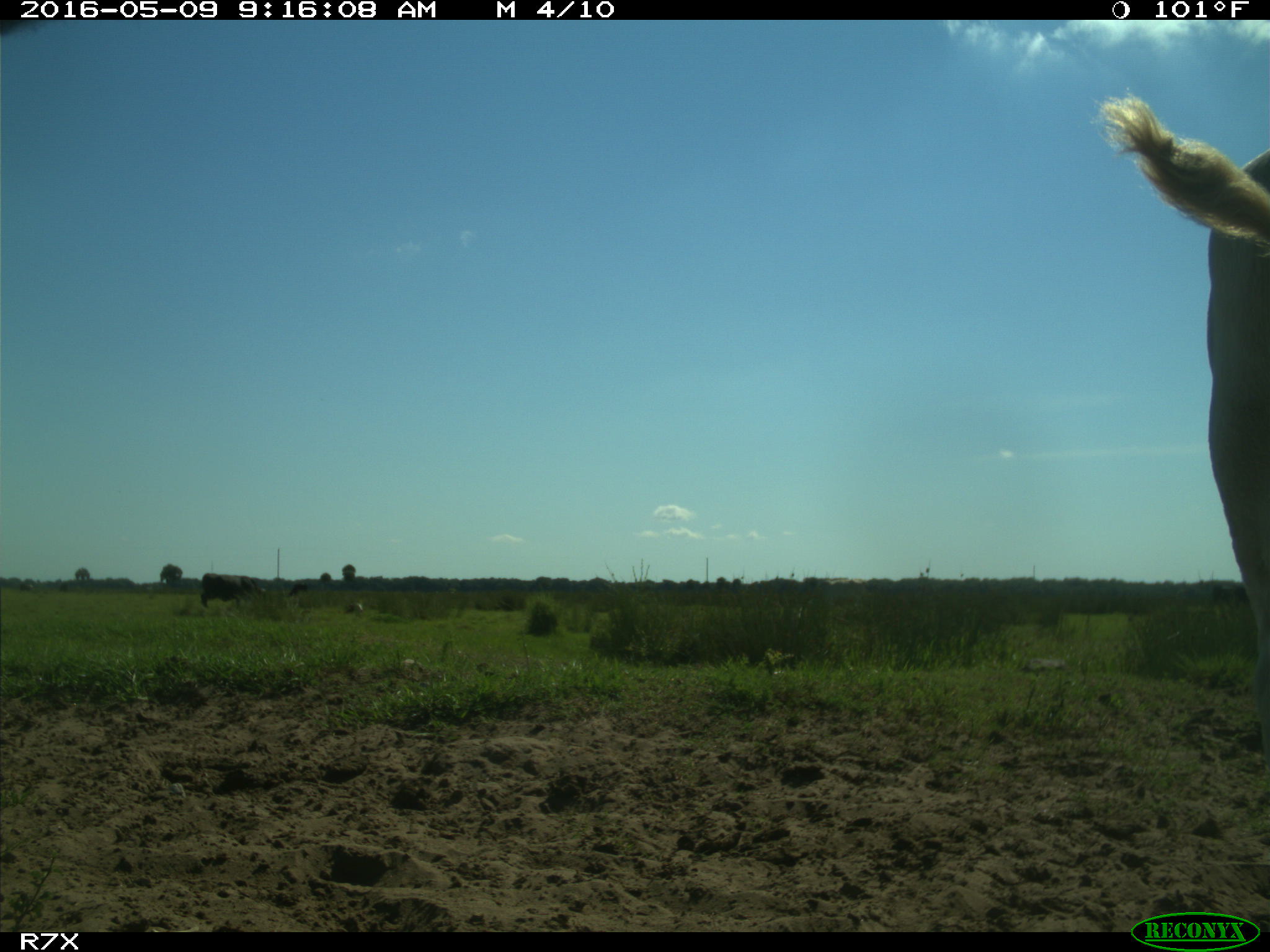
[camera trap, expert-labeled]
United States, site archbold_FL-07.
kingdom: Animalia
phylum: Chordata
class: Mammalia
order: Artiodactyla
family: Bovidae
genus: Bos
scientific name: Bos taurus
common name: domestic cow